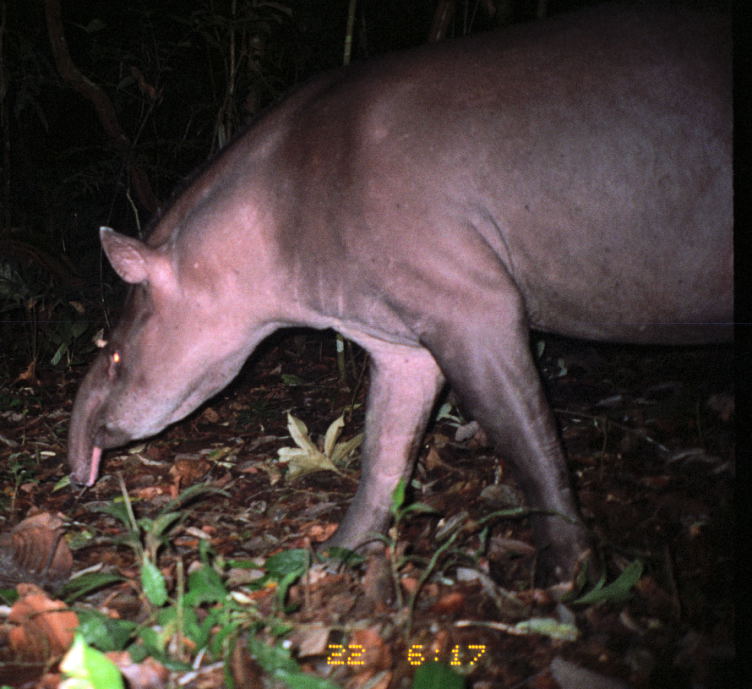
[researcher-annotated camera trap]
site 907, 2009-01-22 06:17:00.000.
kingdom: Animalia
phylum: Chordata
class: Mammalia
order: Perissodactyla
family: Tapiridae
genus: Tapirus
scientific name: Tapirus terrestris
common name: south american tapir